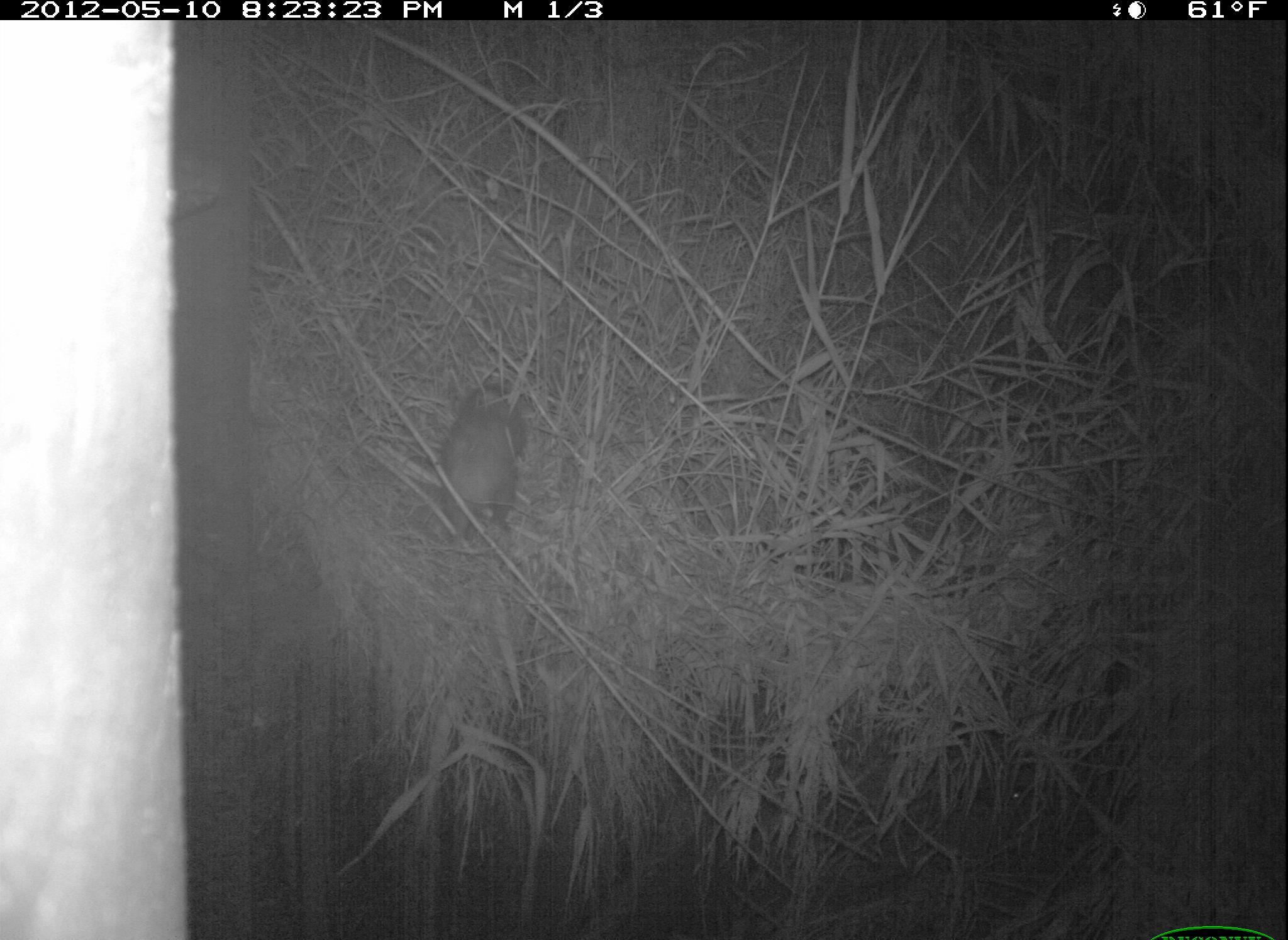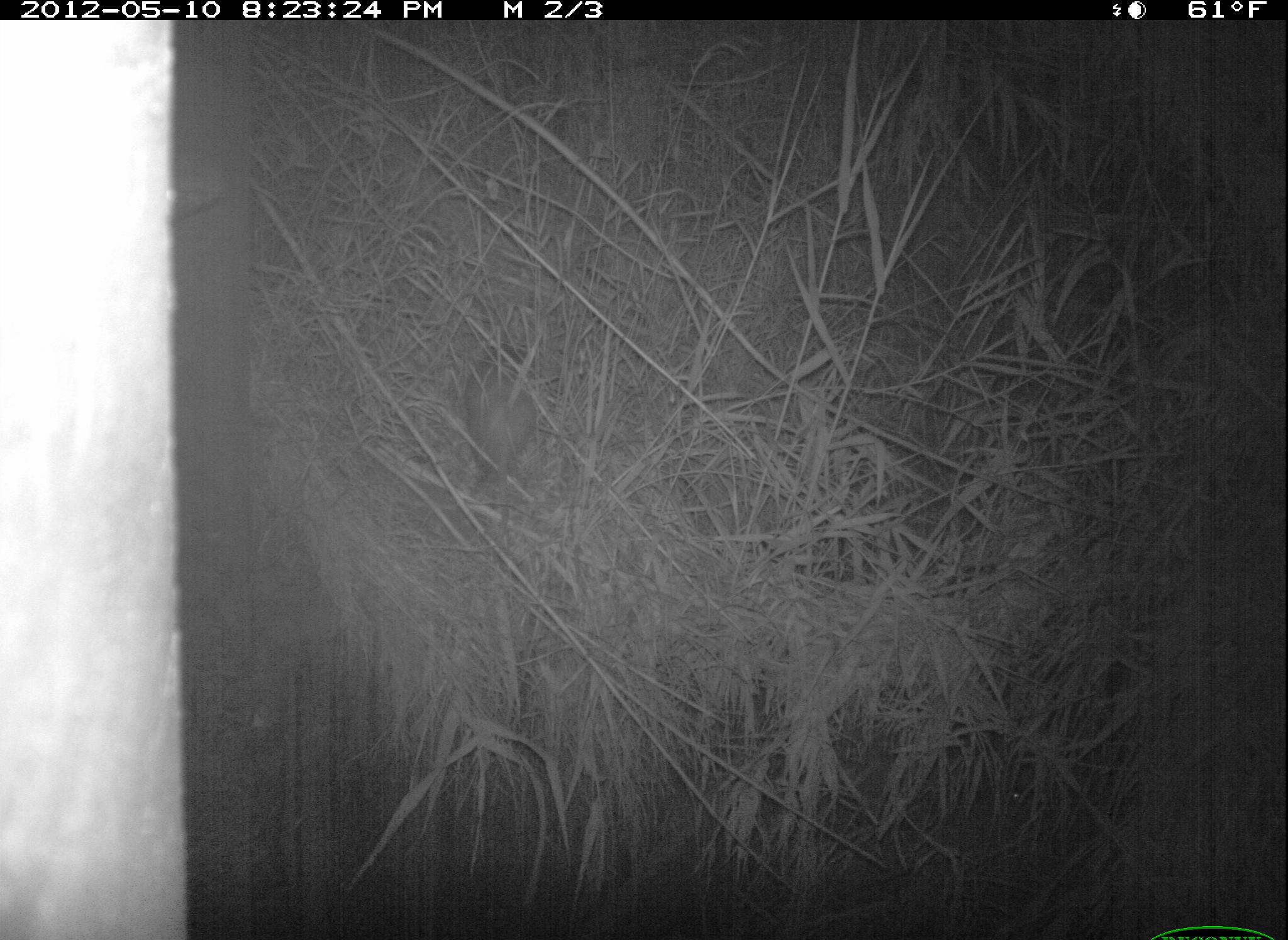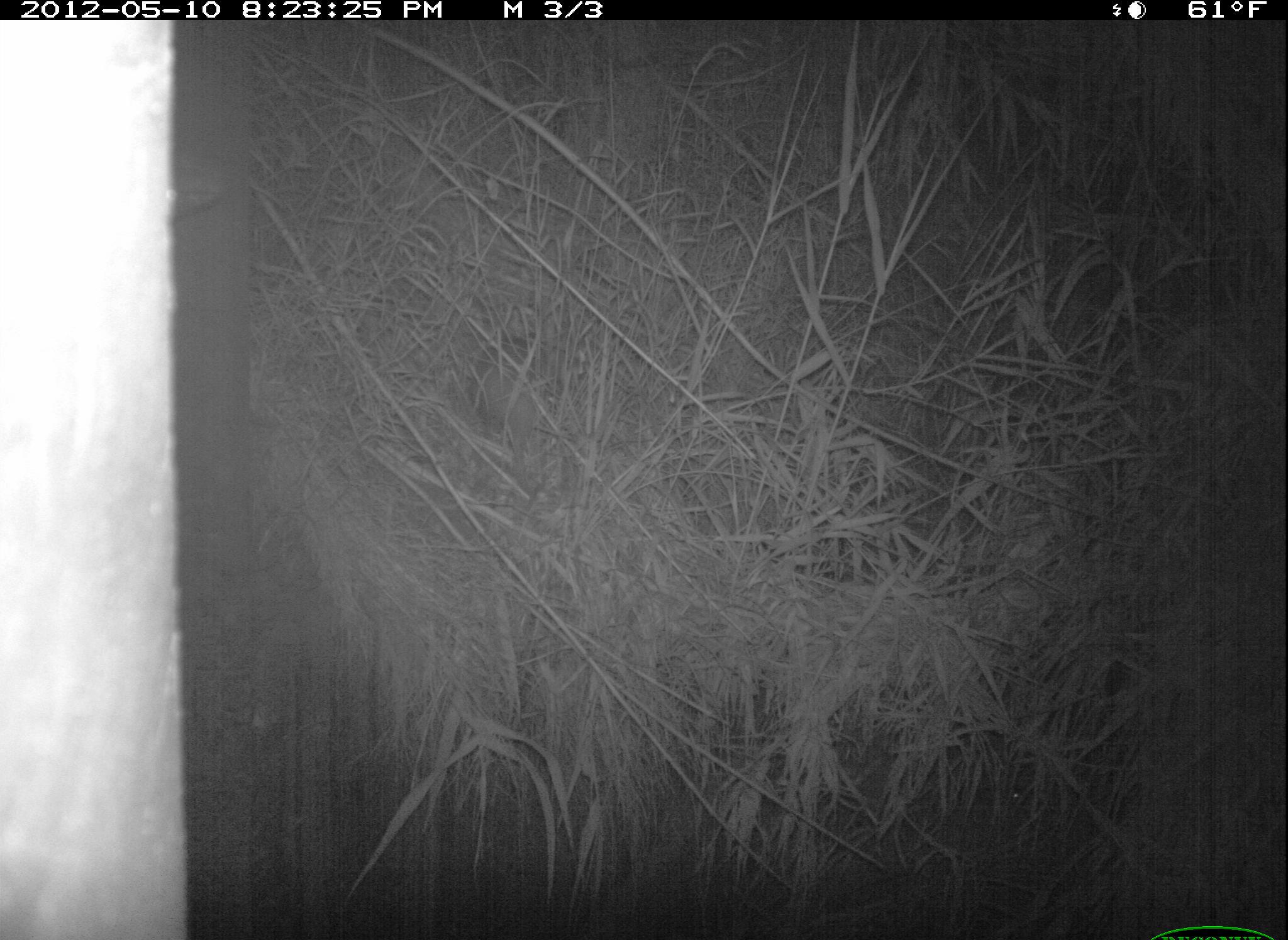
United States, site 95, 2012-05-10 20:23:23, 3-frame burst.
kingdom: Animalia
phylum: Chordata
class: Mammalia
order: Didelphimorphia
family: Didelphidae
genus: Didelphis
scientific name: Didelphis virginiana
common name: virginia opossum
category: opossum